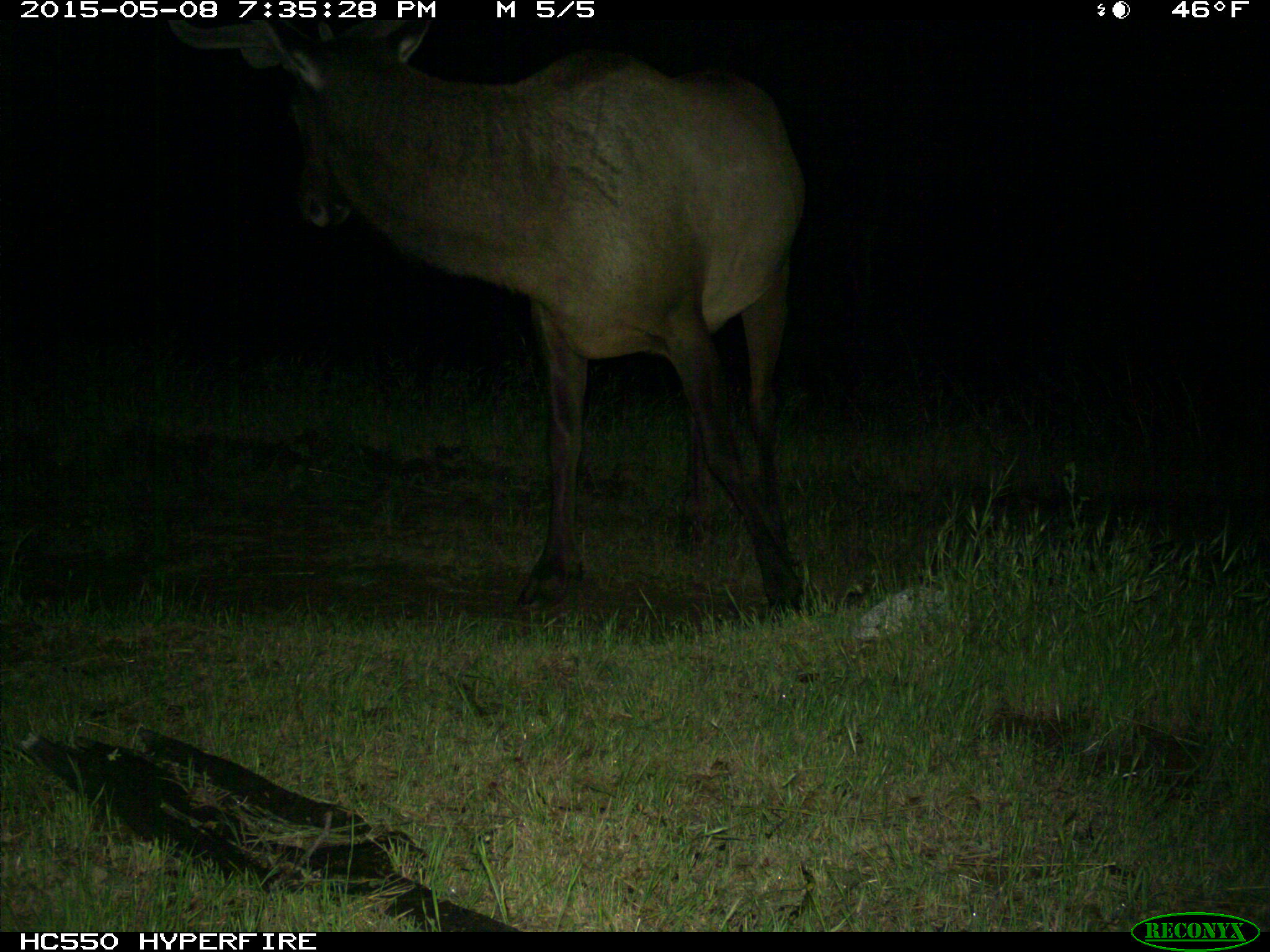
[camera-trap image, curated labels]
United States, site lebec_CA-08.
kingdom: Animalia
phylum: Chordata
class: Mammalia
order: Artiodactyla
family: Cervidae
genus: Cervus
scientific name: Cervus canadensis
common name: elk